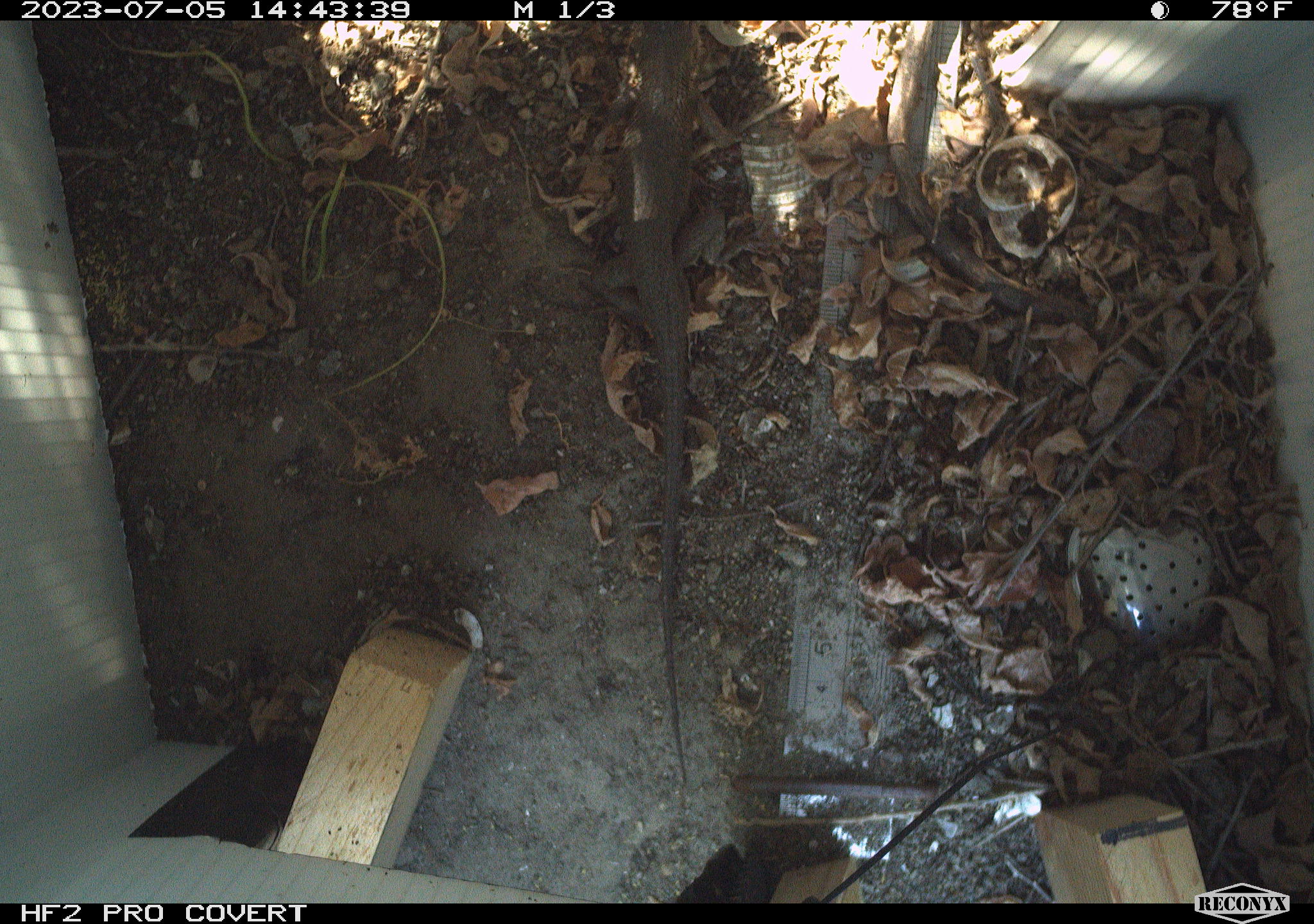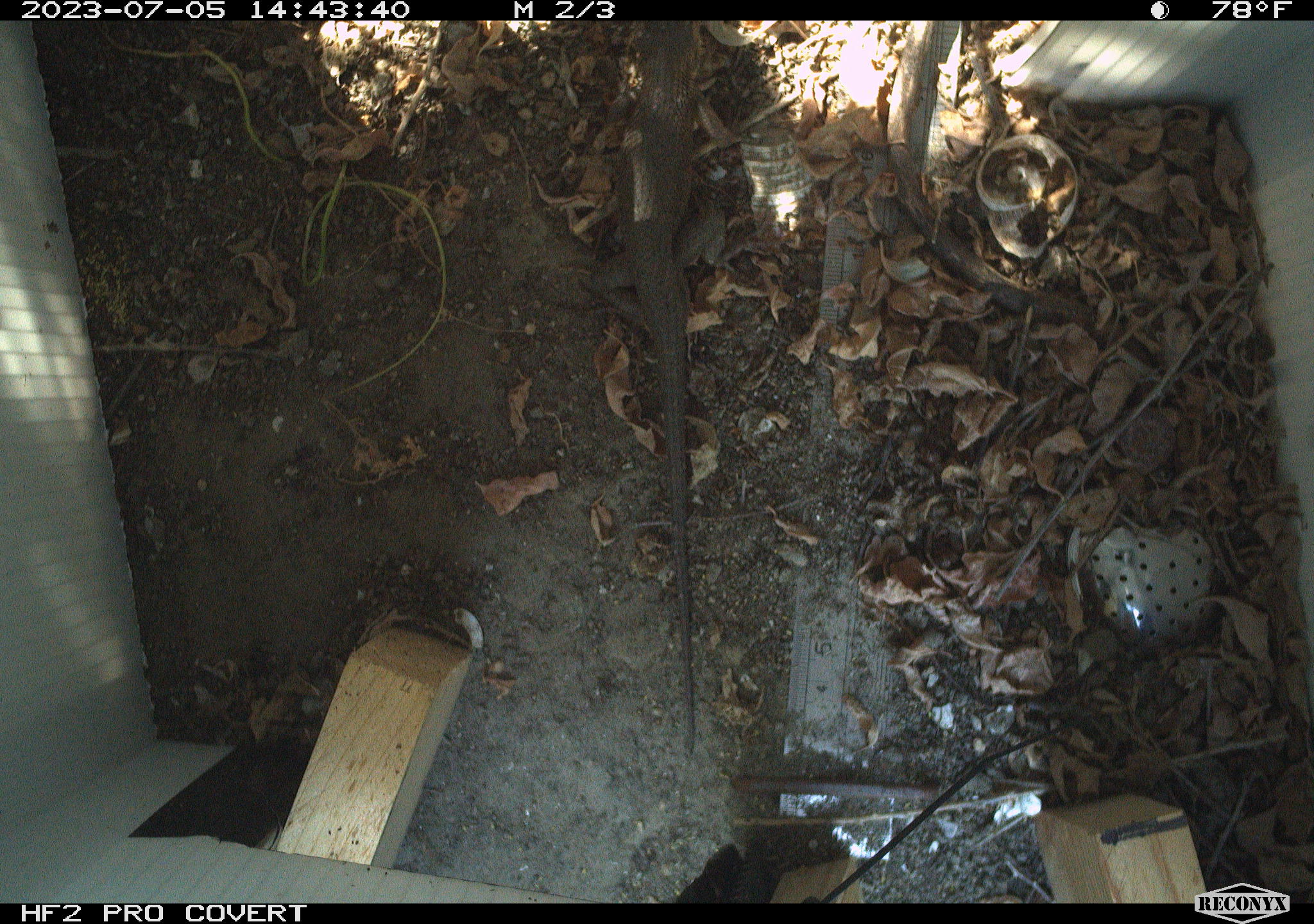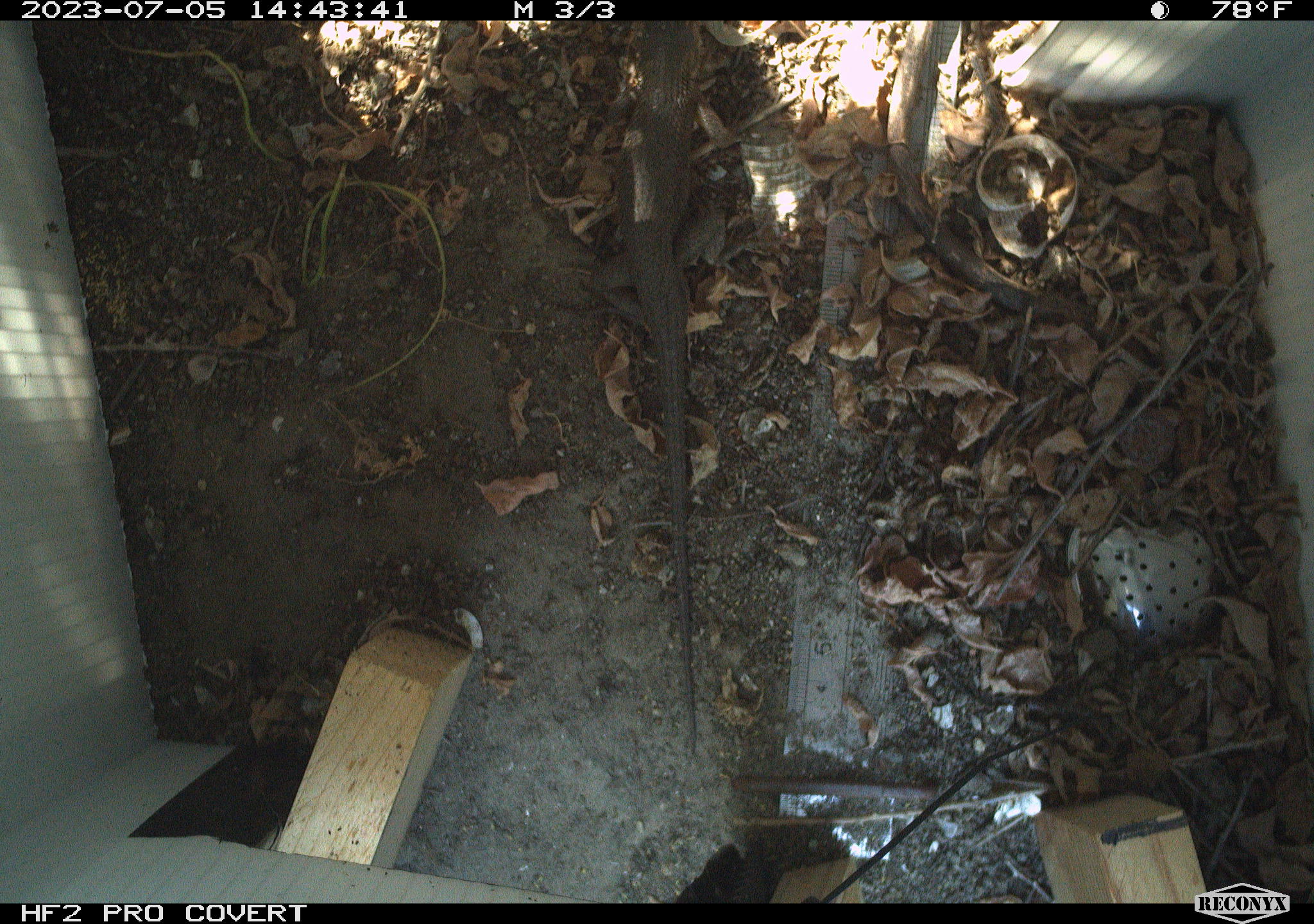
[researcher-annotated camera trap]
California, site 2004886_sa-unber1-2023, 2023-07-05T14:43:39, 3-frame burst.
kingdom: Animalia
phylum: Chordata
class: Reptilia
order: Squamata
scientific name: Squamata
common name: lizards and snakes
Lizards and snakes (Squamata).